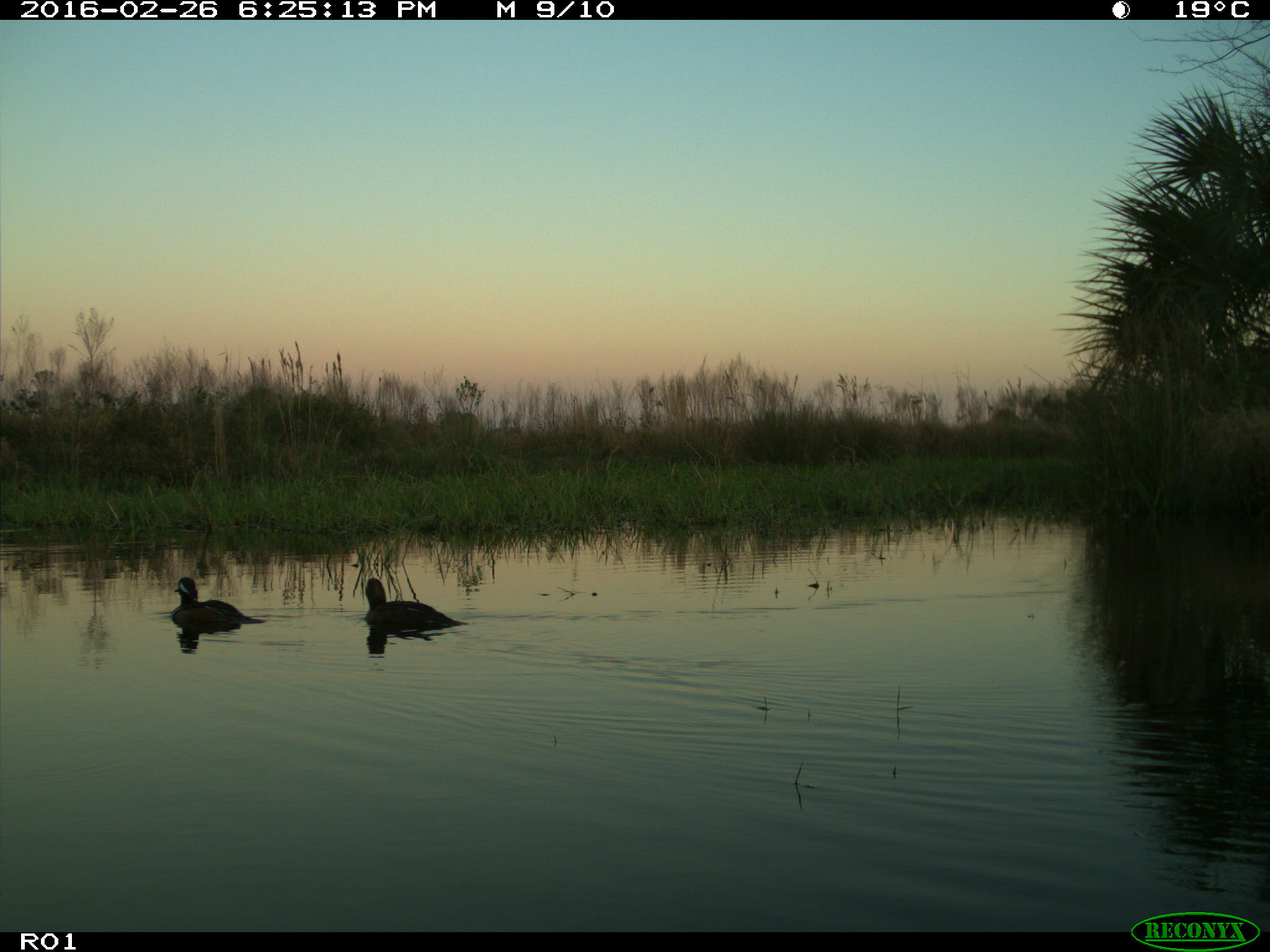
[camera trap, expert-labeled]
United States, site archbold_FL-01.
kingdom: Animalia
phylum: Chordata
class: Aves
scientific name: Aves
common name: birds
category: unidentified bird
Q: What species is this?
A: Unidentified bird (birds) (Aves).